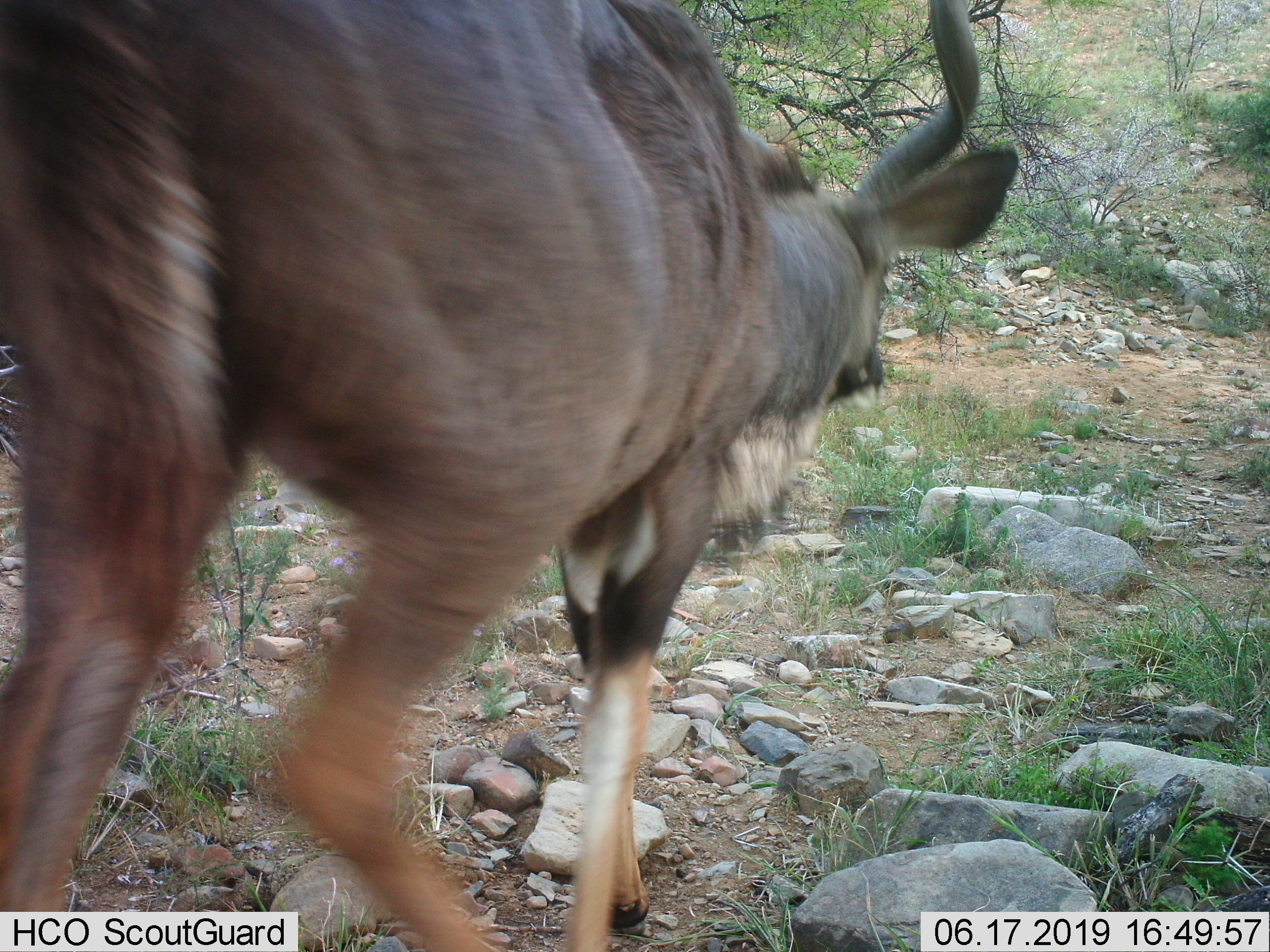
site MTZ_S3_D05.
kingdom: Animalia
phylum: Chordata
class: Mammalia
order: Artiodactyla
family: Bovidae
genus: Tragelaphus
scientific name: Tragelaphus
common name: kudu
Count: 1.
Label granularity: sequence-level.